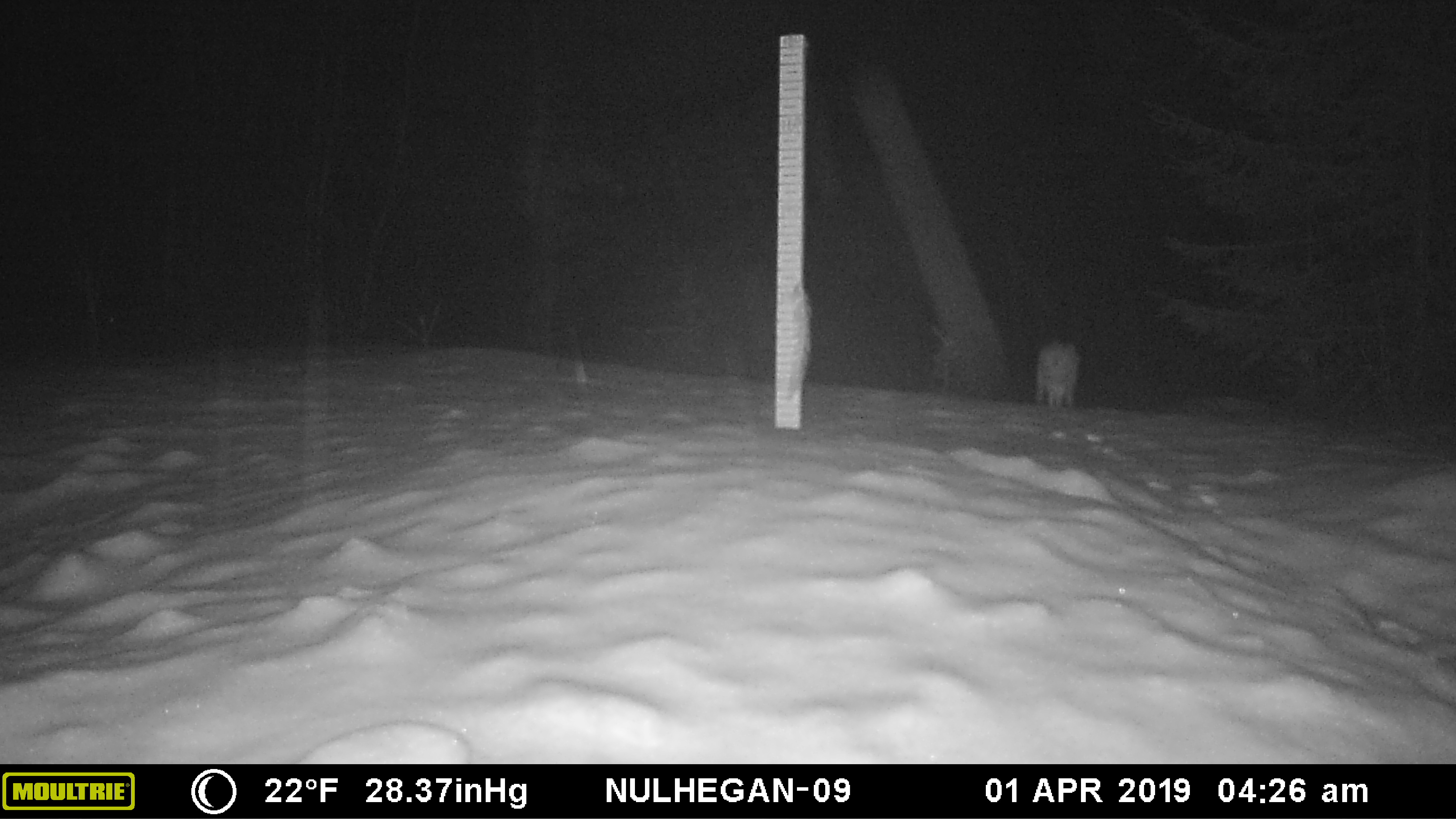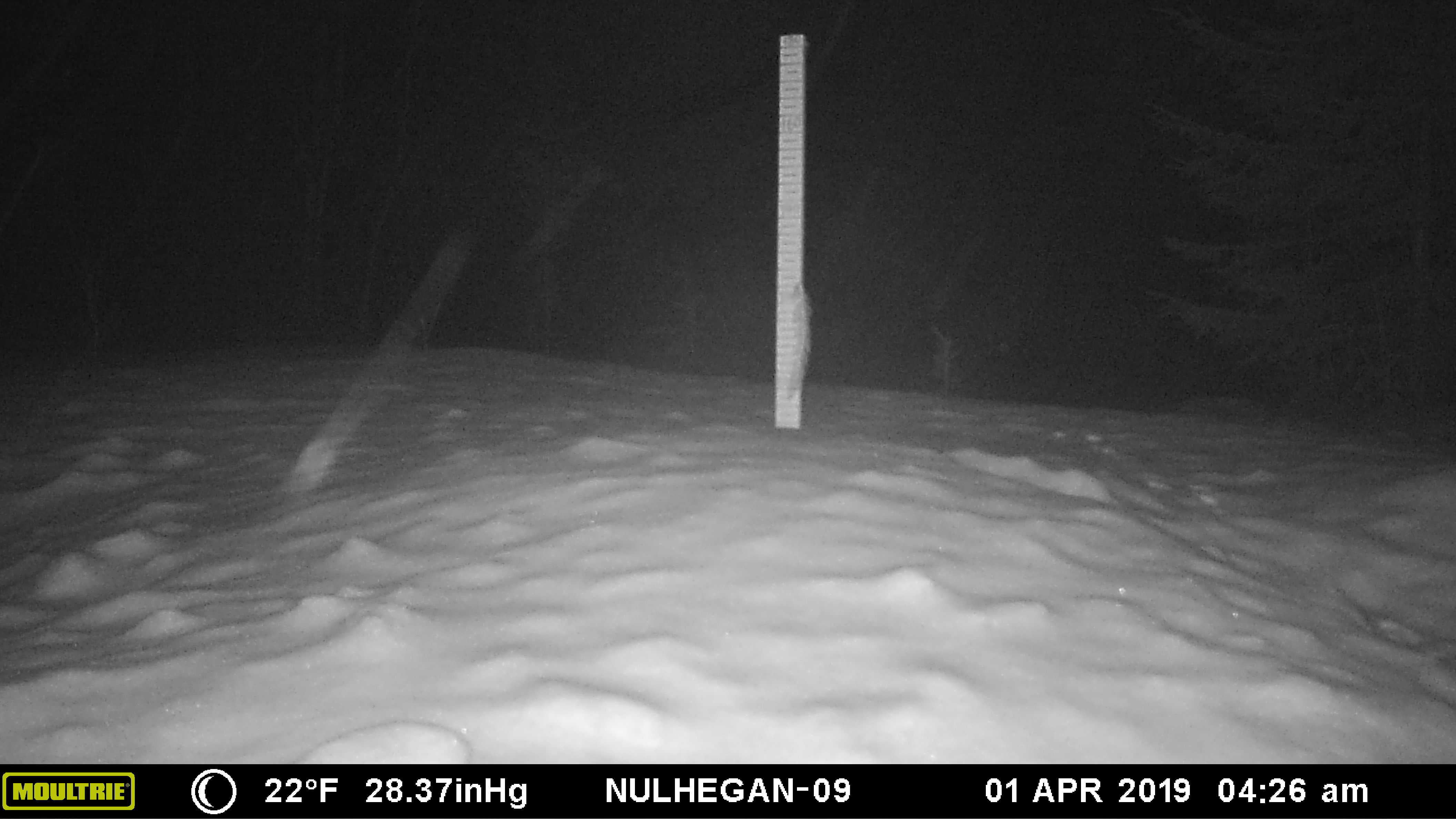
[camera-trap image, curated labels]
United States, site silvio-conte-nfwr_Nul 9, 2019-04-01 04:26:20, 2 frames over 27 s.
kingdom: Animalia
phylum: Chordata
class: Mammalia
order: Lagomorpha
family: Leporidae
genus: Lepus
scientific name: Lepus americanus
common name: snowshoe hare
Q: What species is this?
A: Snowshoe hare (Lepus americanus).